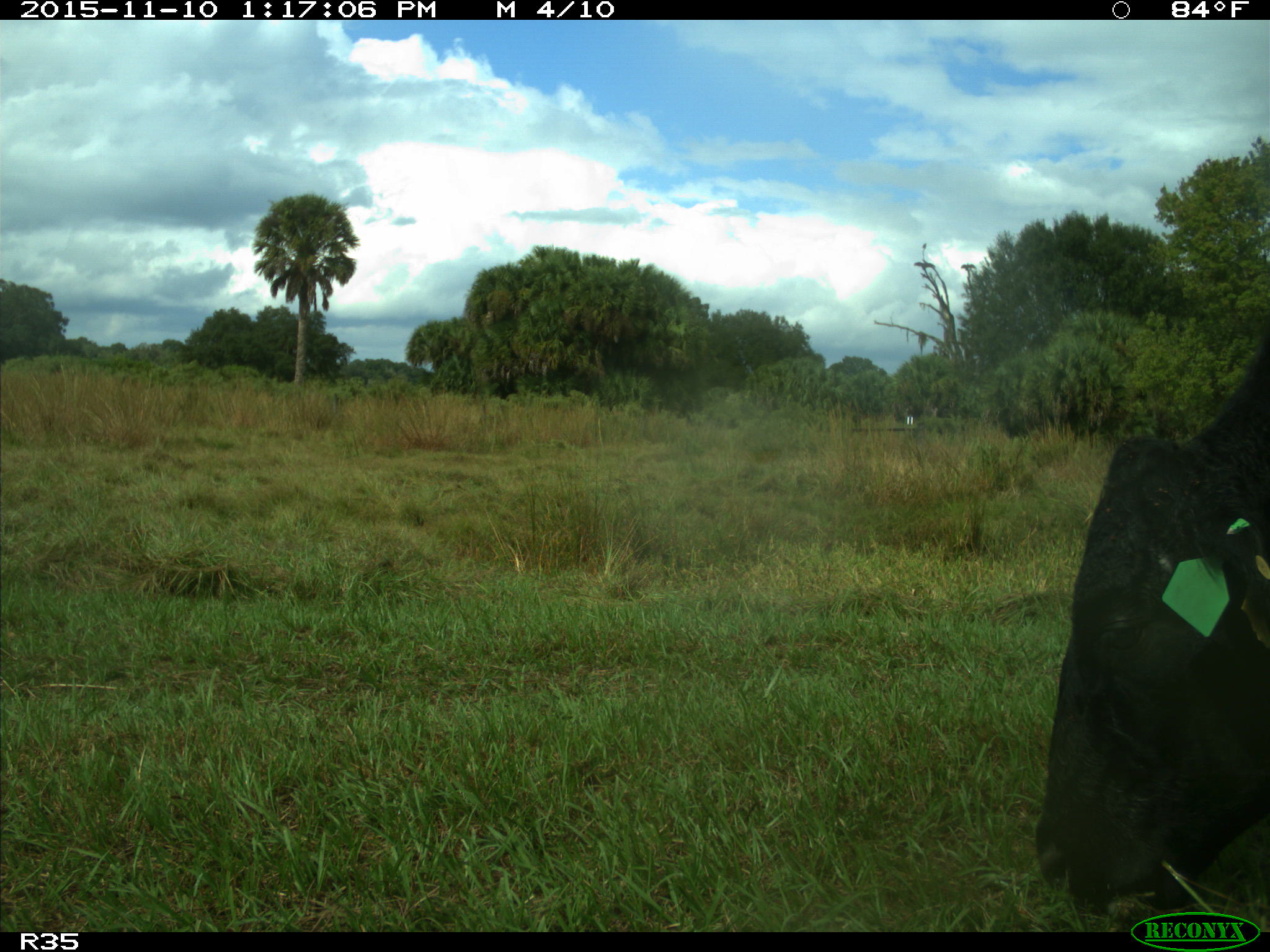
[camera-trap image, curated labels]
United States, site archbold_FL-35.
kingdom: Animalia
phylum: Chordata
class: Mammalia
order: Artiodactyla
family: Bovidae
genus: Bos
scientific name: Bos taurus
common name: domestic cow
Bos taurus (domestic cow).